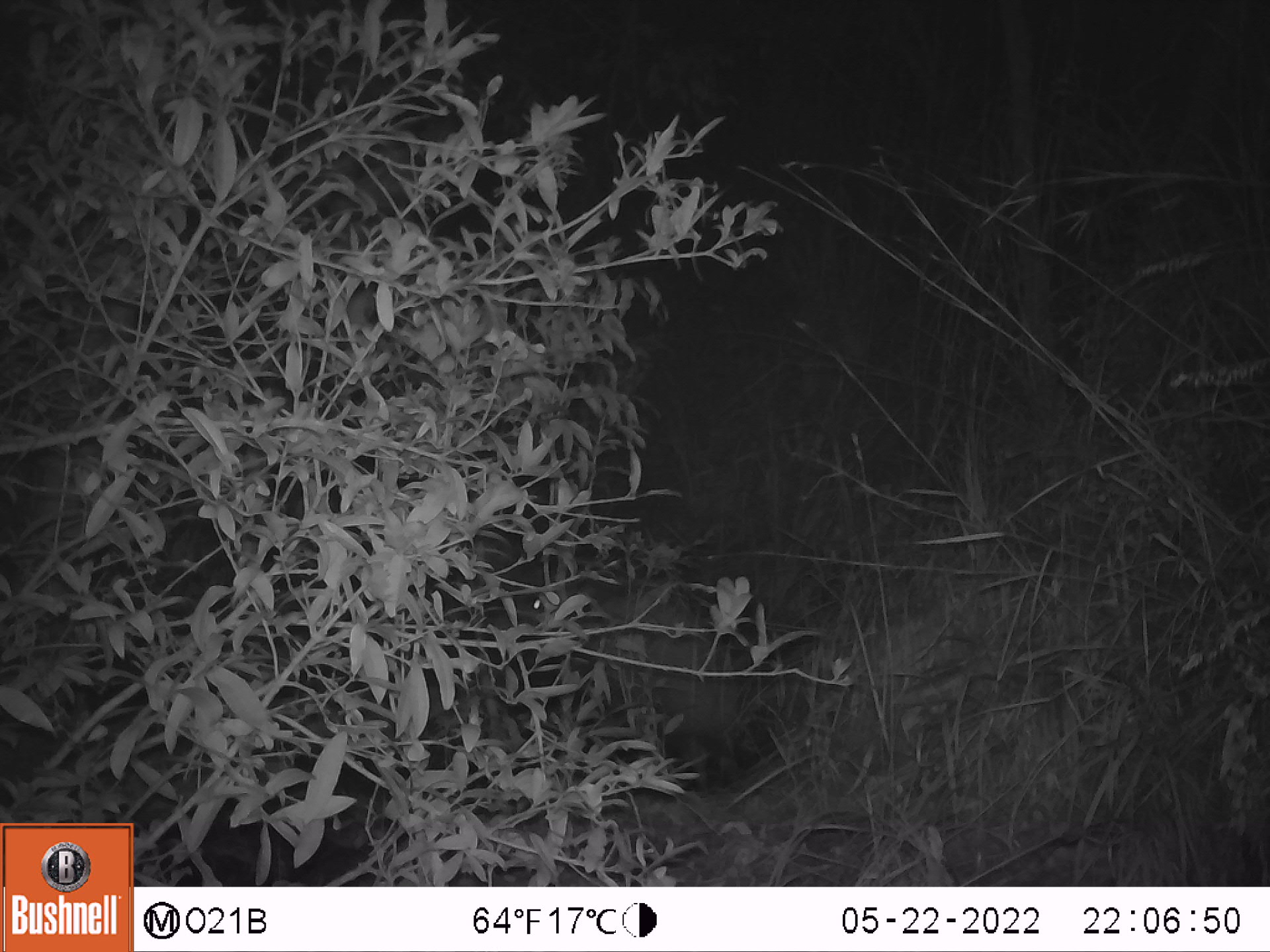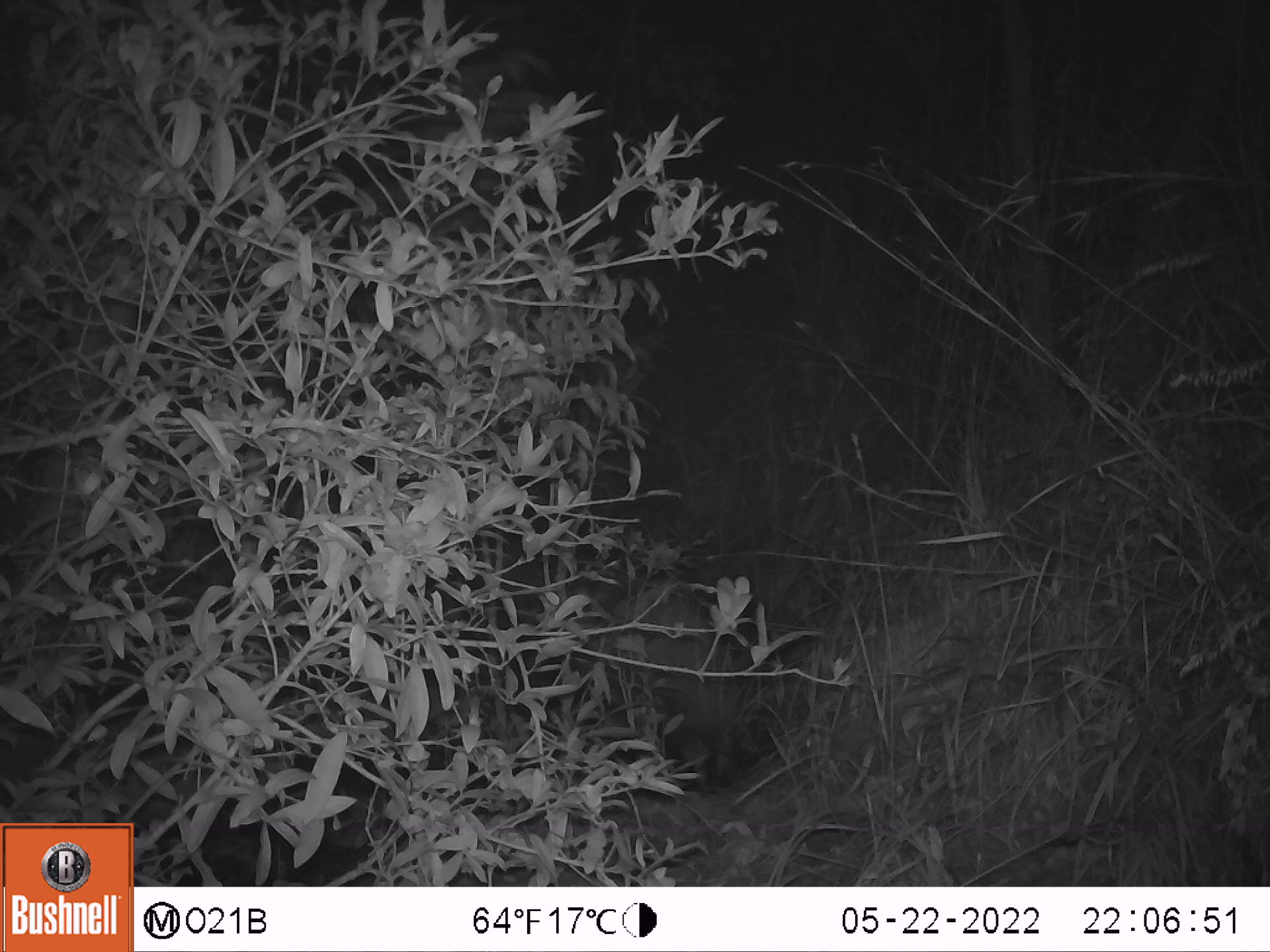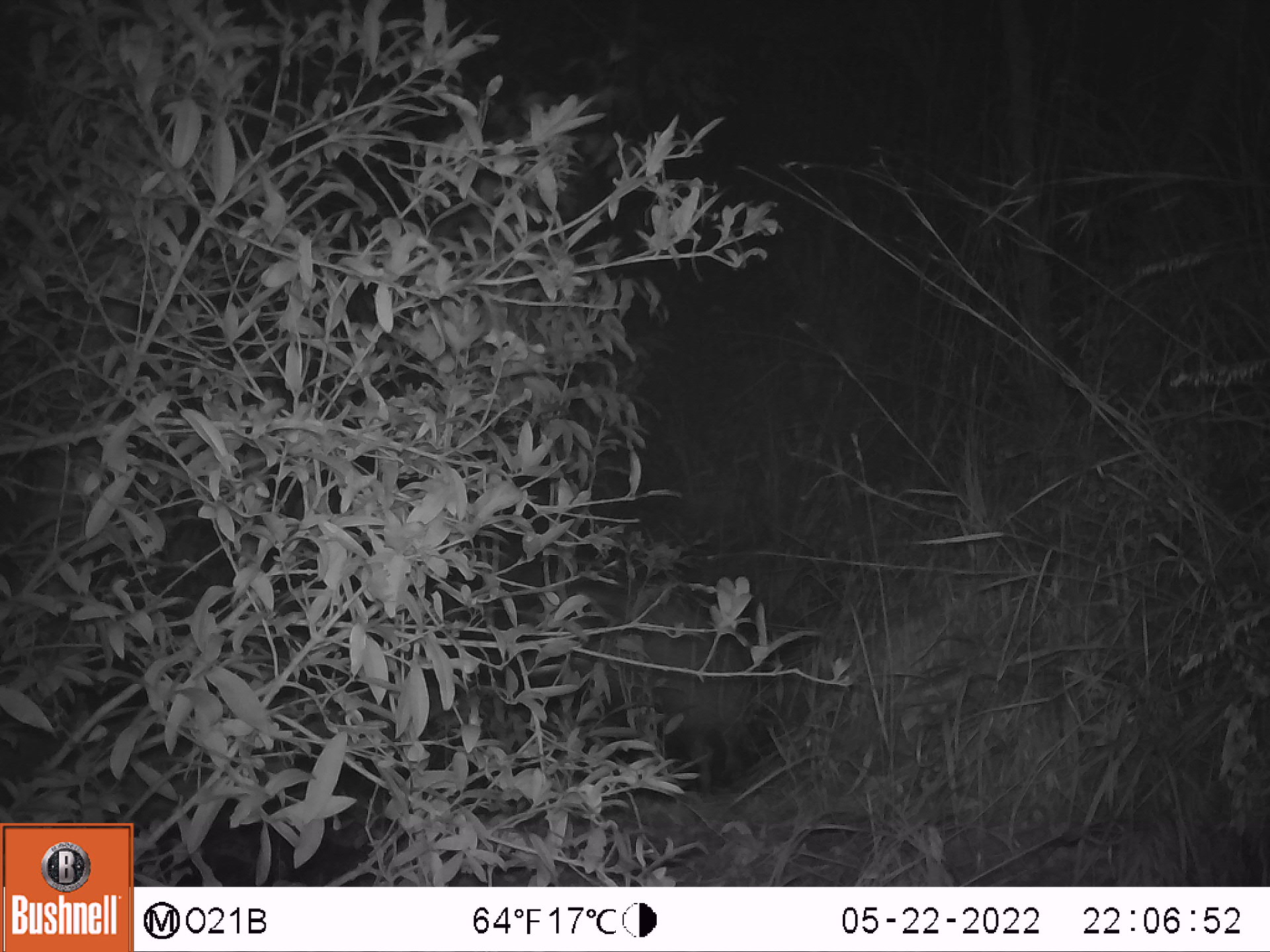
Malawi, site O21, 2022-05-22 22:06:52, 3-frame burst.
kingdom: Animalia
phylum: Chordata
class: Mammalia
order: Artiodactyla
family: Suidae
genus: Potamochoerus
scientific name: Potamochoerus larvatus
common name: bushpig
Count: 1.